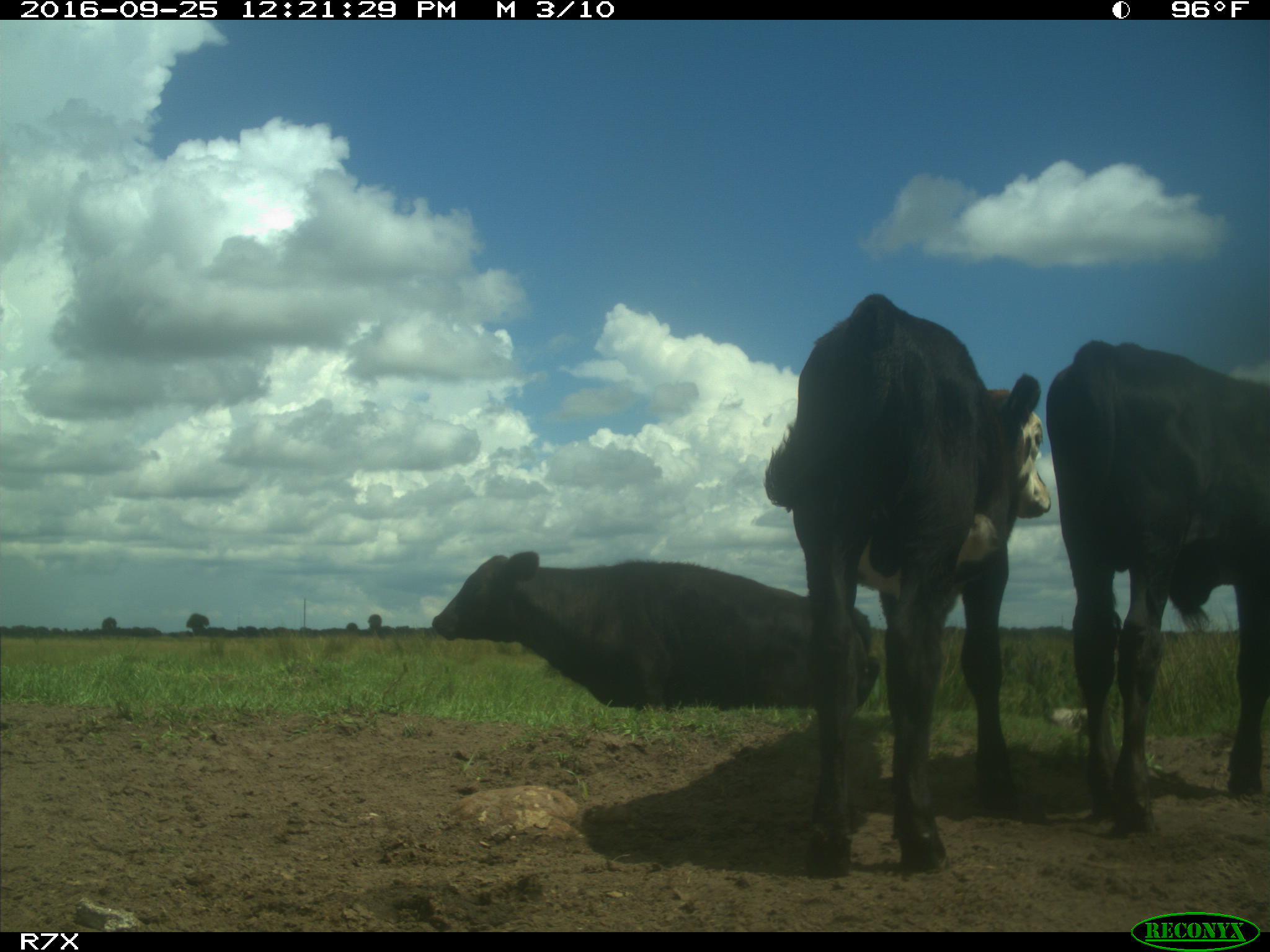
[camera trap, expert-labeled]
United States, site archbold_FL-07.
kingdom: Animalia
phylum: Chordata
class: Mammalia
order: Artiodactyla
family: Bovidae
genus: Bos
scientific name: Bos taurus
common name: domestic cow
Bos taurus (domestic cow).